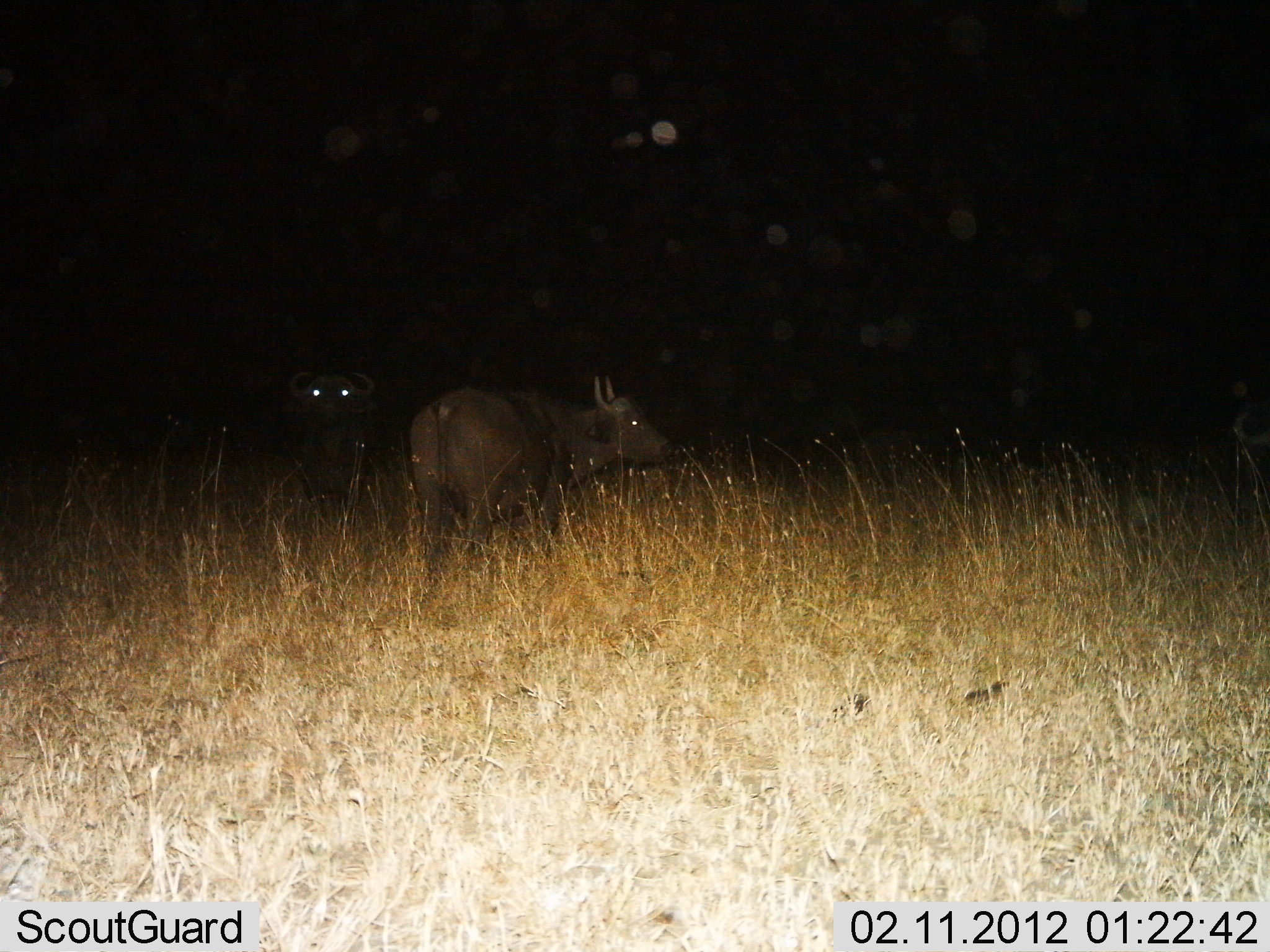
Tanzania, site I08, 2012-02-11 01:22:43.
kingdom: Animalia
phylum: Chordata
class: Mammalia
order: Artiodactyla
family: Bovidae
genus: Syncerus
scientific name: Syncerus caffer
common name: cape buffalo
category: buffalo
Buffalo (cape buffalo) (Syncerus caffer), count 2. Behavior (volunteer vote fractions): standing 100%, resting 0%, moving 6%, interacting 0%. Young present (vote fraction): 0%. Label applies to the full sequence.